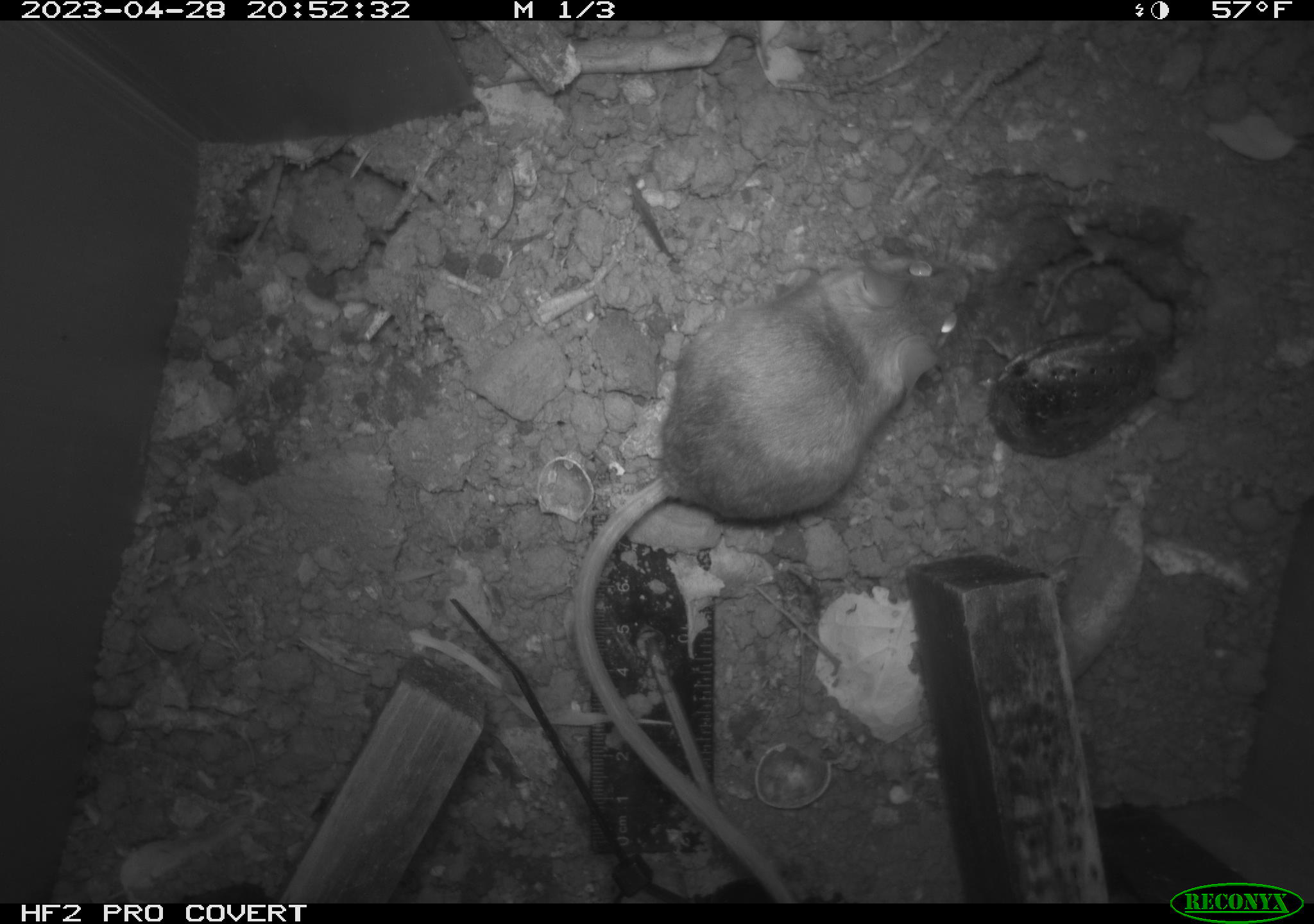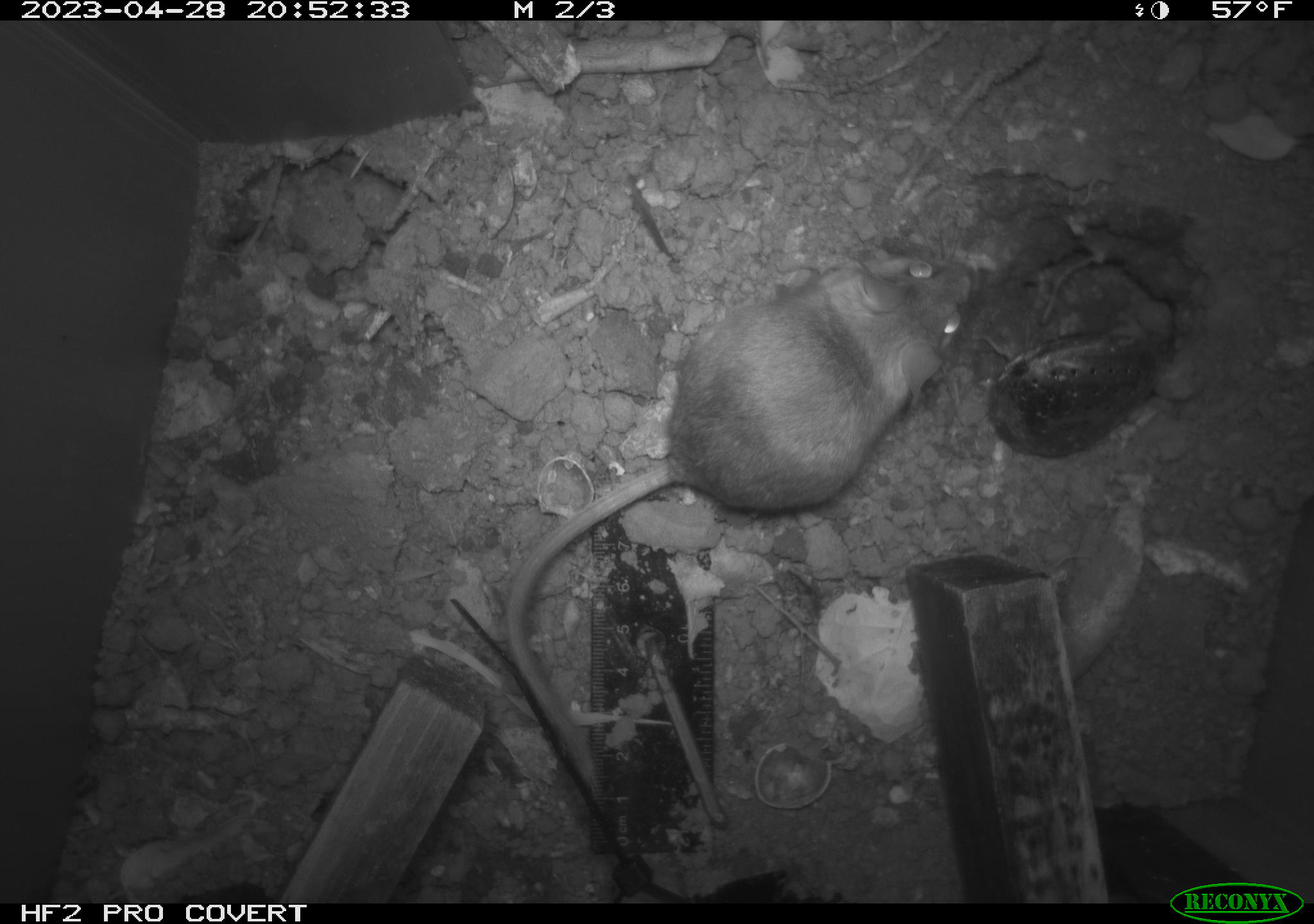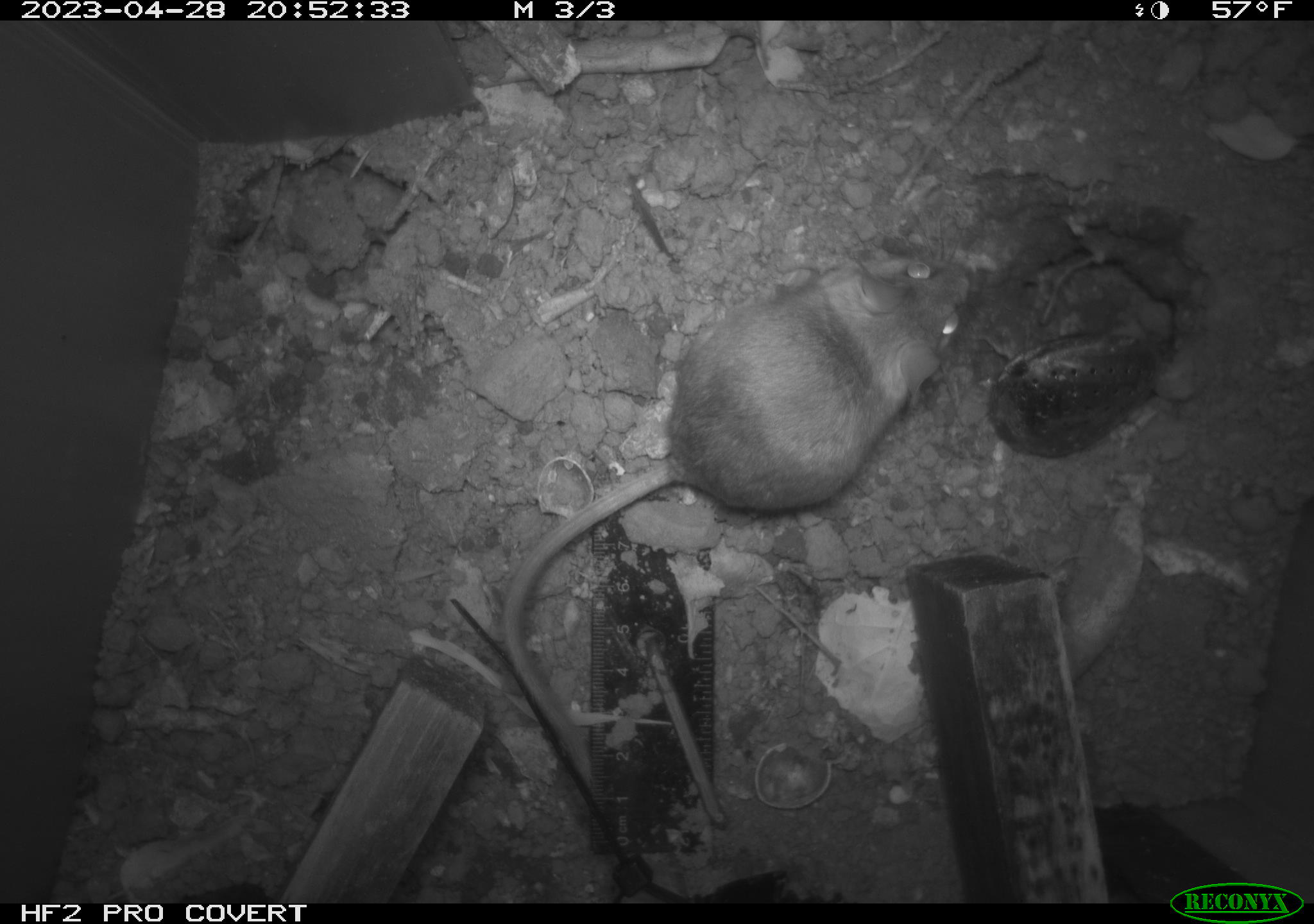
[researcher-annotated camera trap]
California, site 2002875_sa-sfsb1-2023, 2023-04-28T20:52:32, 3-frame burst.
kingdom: Animalia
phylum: Chordata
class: Mammalia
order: Rodentia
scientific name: Rodentia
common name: mouse species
Mouse species (Rodentia).